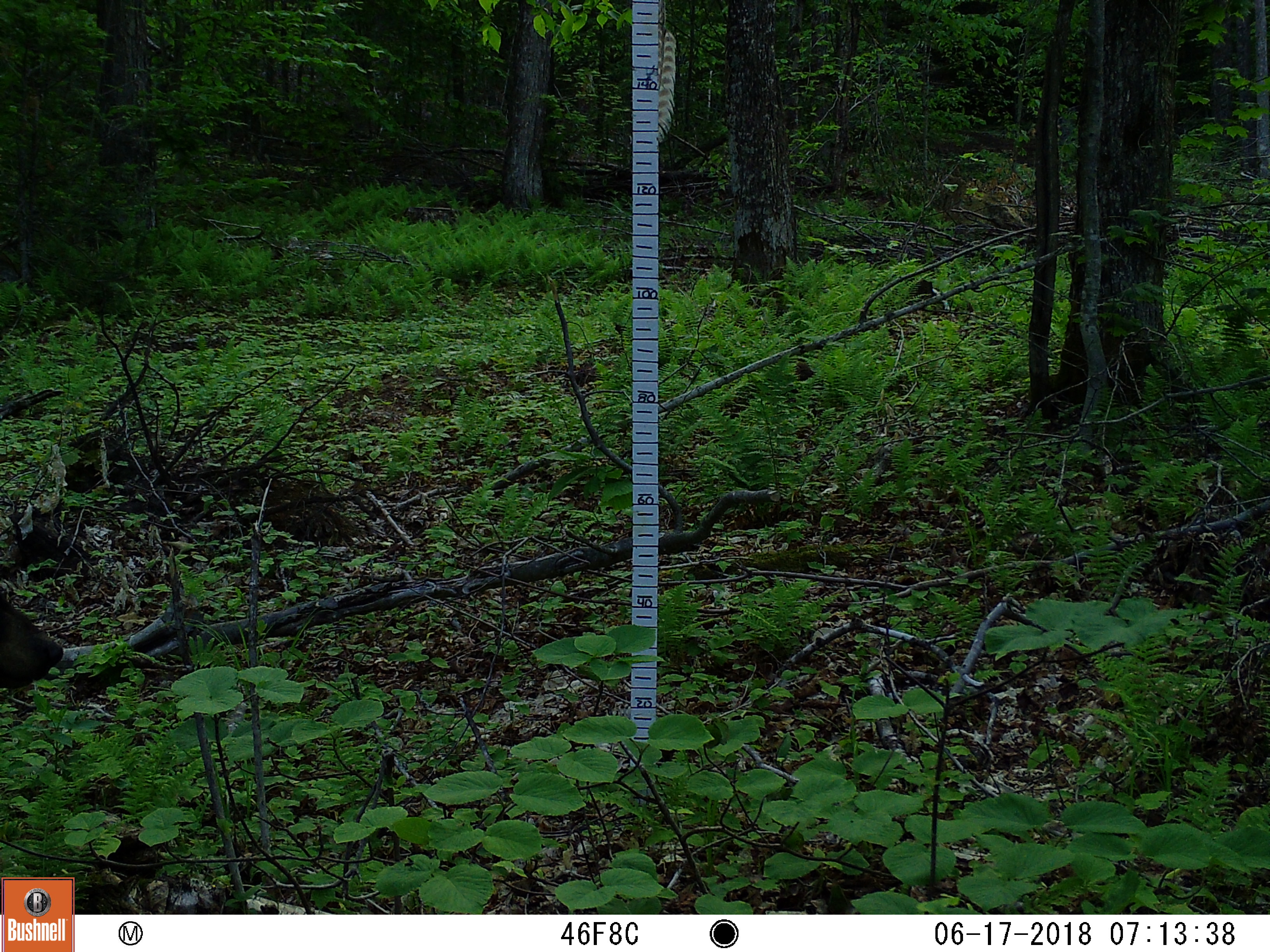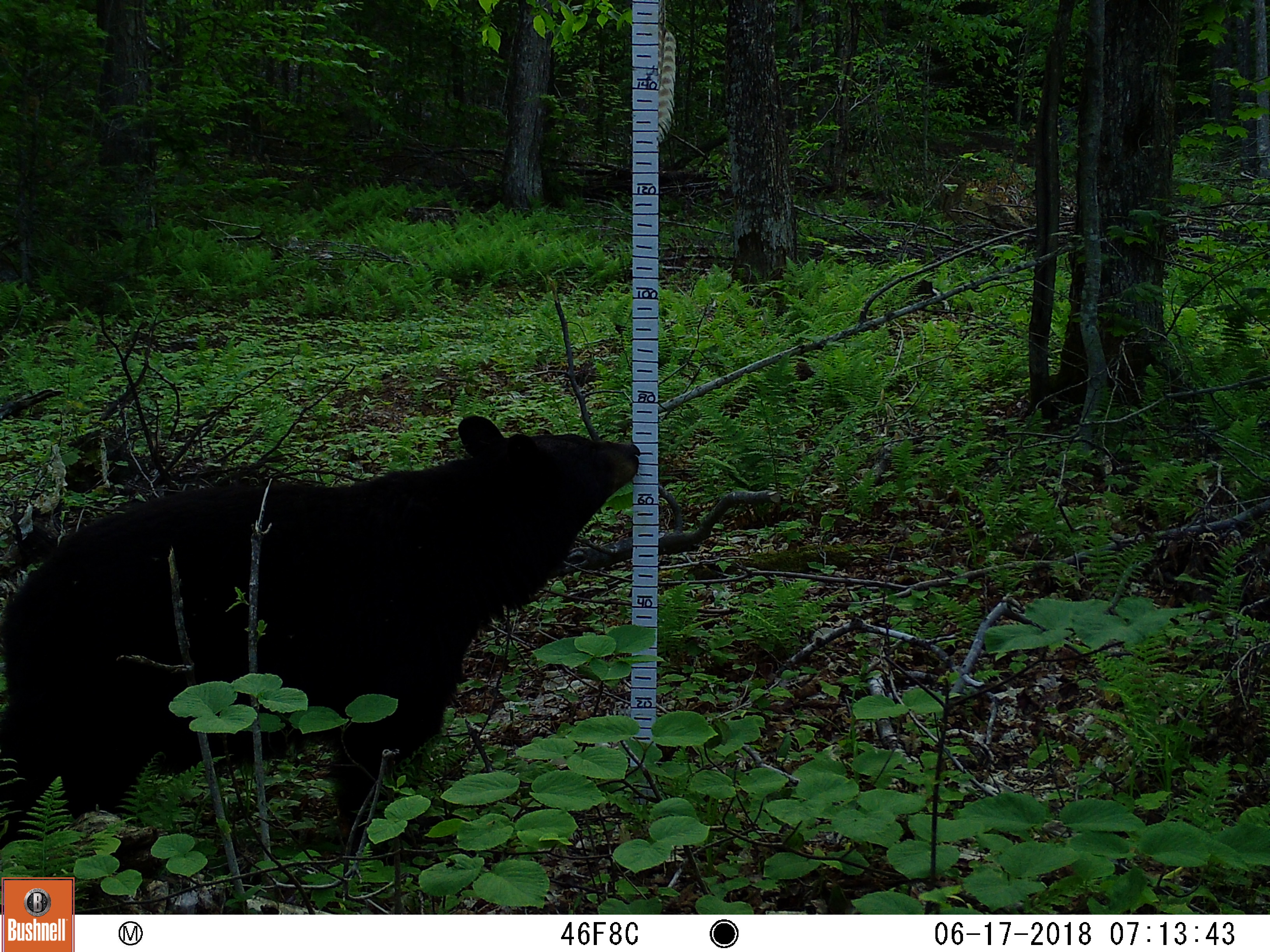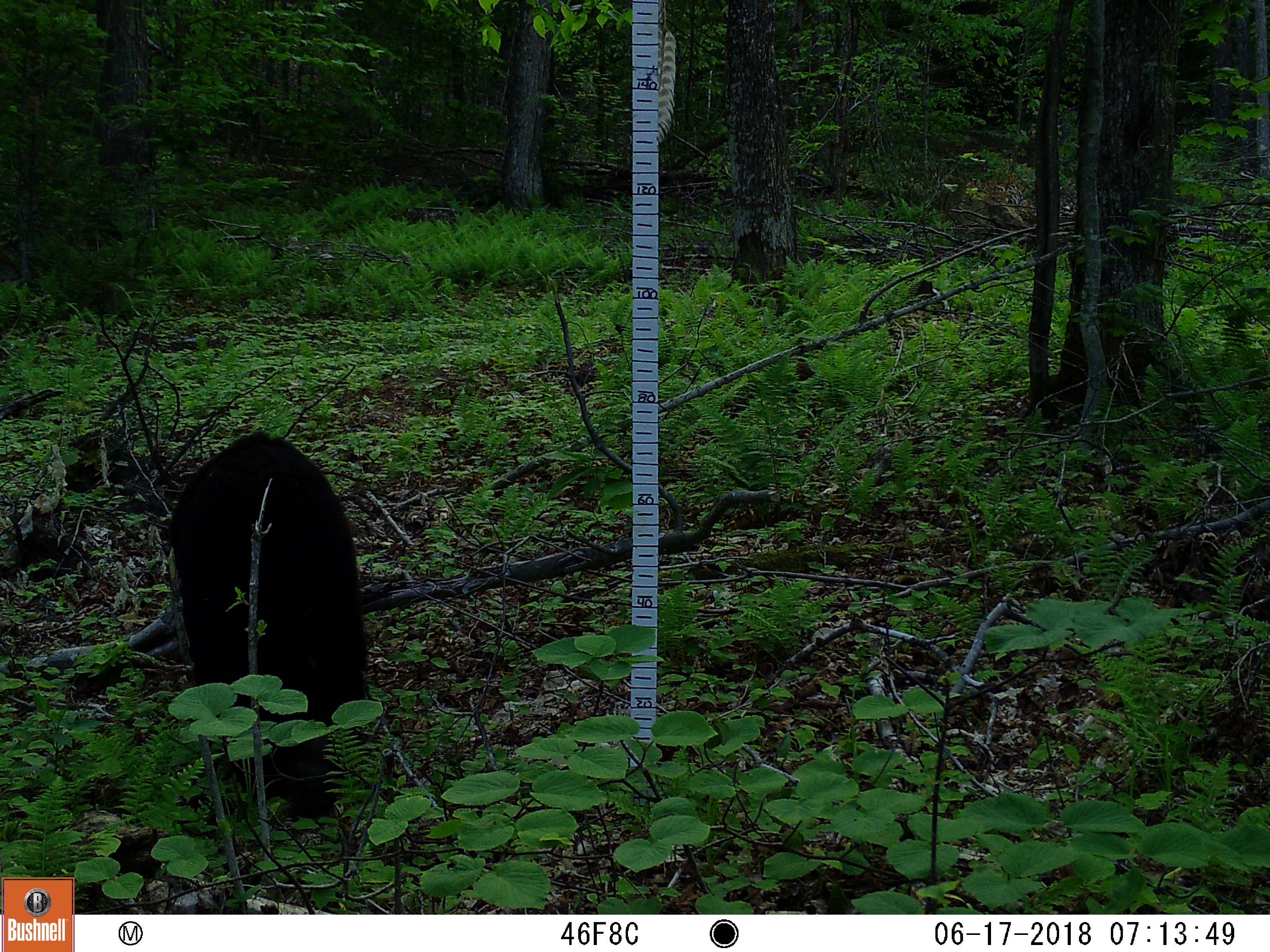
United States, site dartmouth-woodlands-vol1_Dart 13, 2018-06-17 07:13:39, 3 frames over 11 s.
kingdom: Animalia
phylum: Chordata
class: Mammalia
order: Carnivora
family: Ursidae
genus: Ursus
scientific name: Ursus americanus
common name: black bear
Black bear (Ursus americanus).